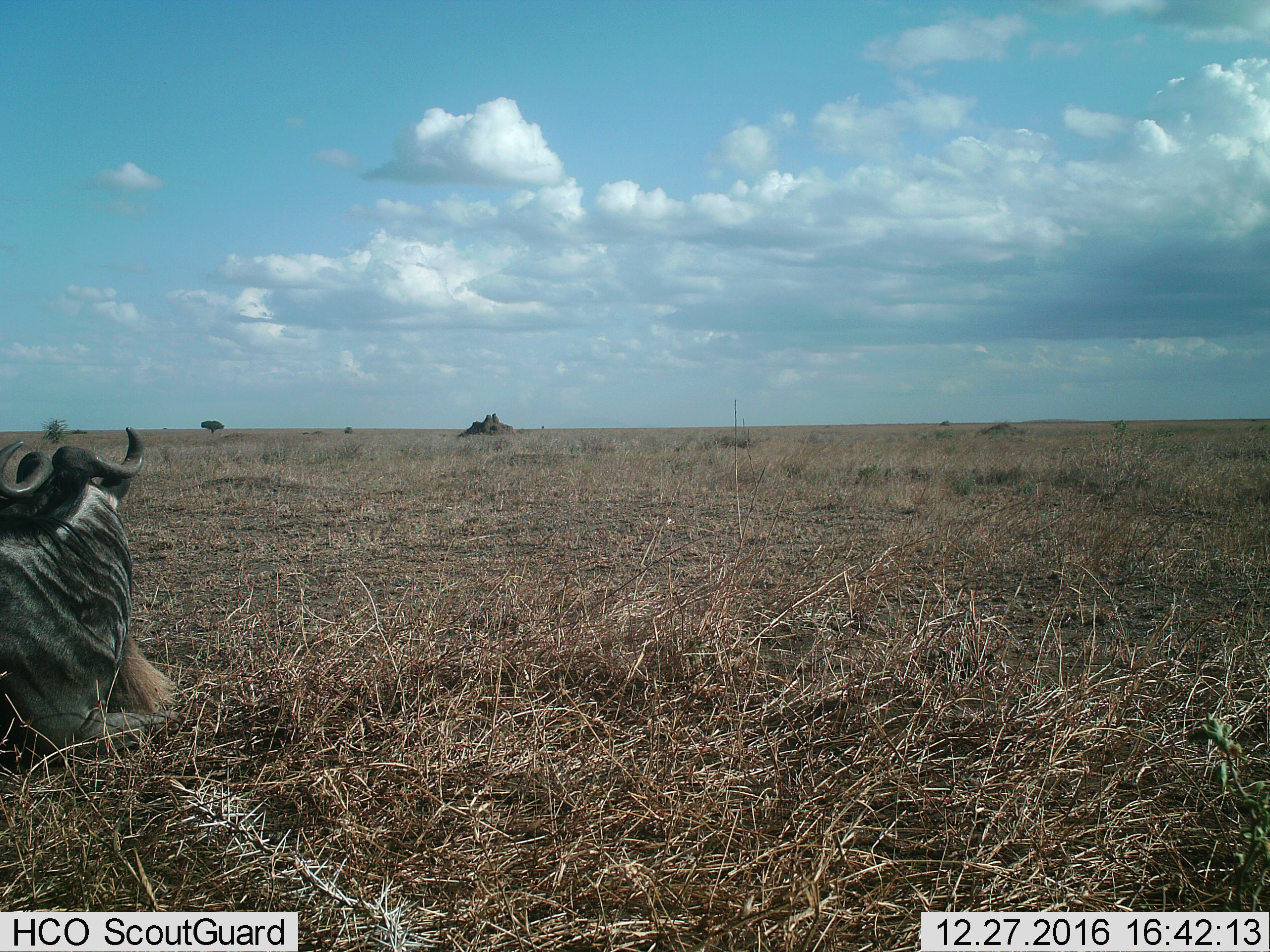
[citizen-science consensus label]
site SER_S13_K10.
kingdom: Animalia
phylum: Chordata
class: Mammalia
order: Artiodactyla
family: Bovidae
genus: Connochaetes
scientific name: Connochaetes taurinus taurinus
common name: blue wildebeest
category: wildebeestblue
Wildebeestblue (blue wildebeest) (Connochaetes taurinus taurinus), count 1. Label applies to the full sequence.